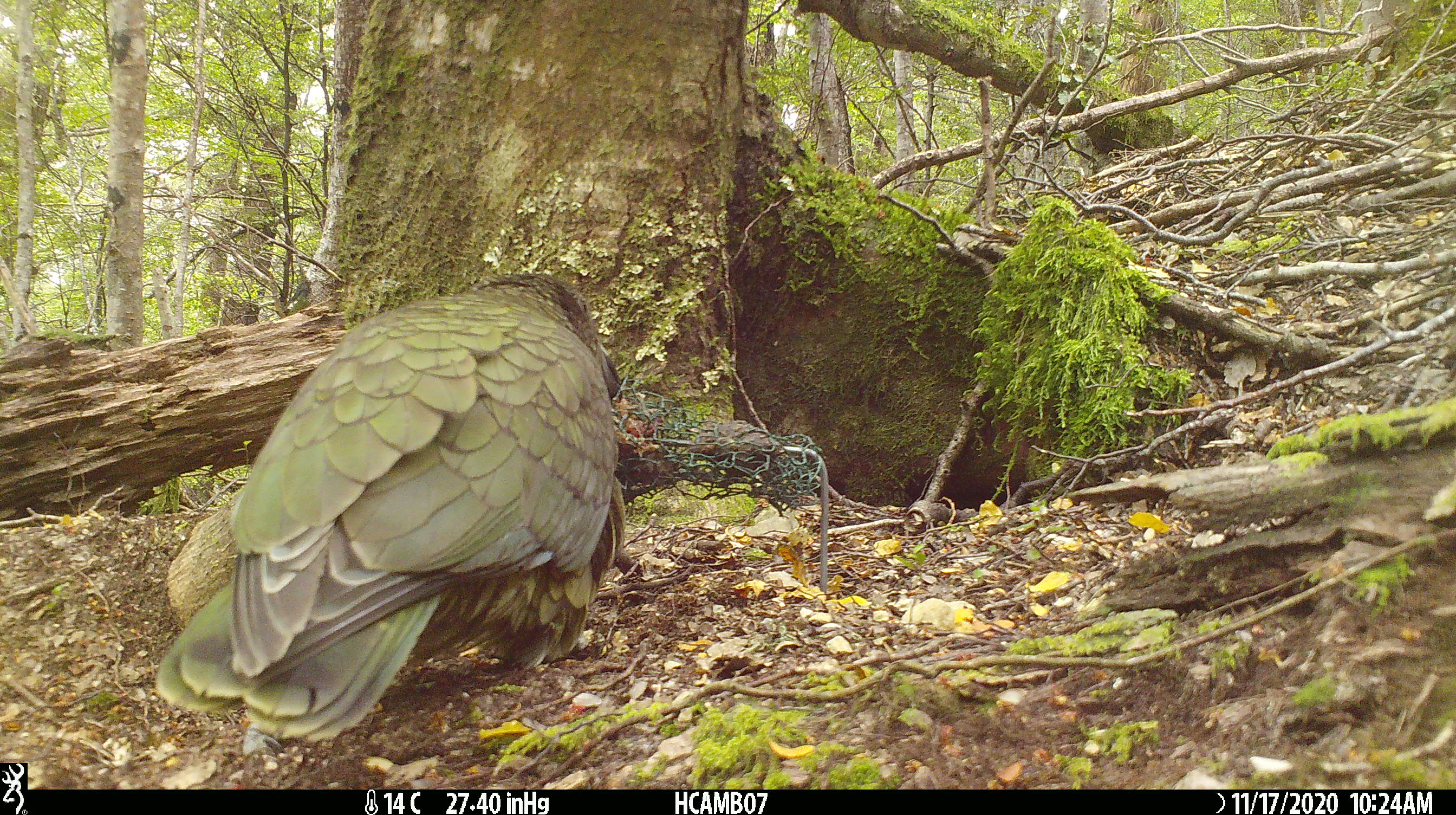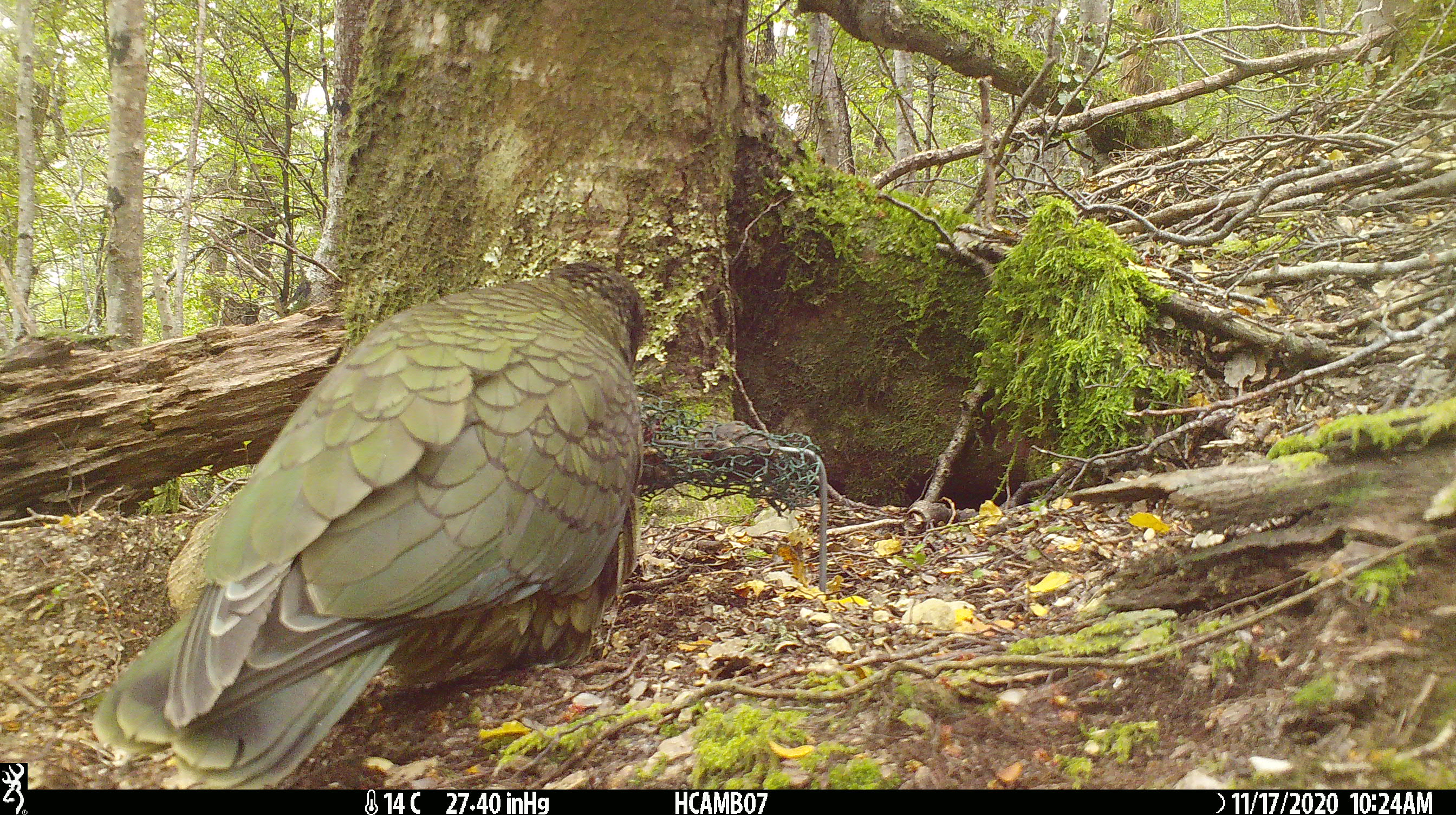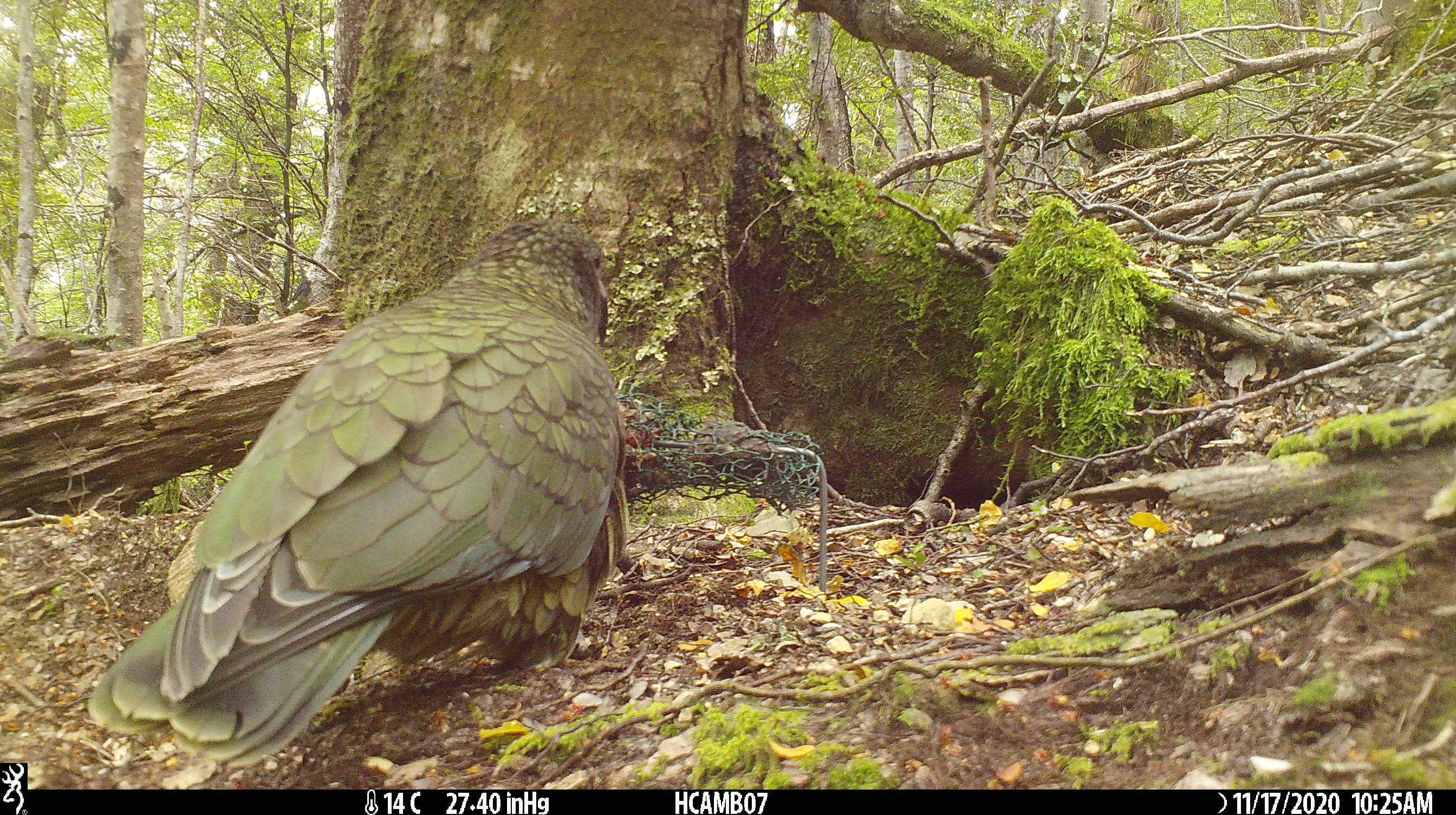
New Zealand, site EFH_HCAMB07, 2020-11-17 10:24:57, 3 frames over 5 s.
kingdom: Animalia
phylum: Chordata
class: Aves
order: Psittaciformes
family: Strigopidae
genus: Nestor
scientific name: Nestor notabilis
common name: kea